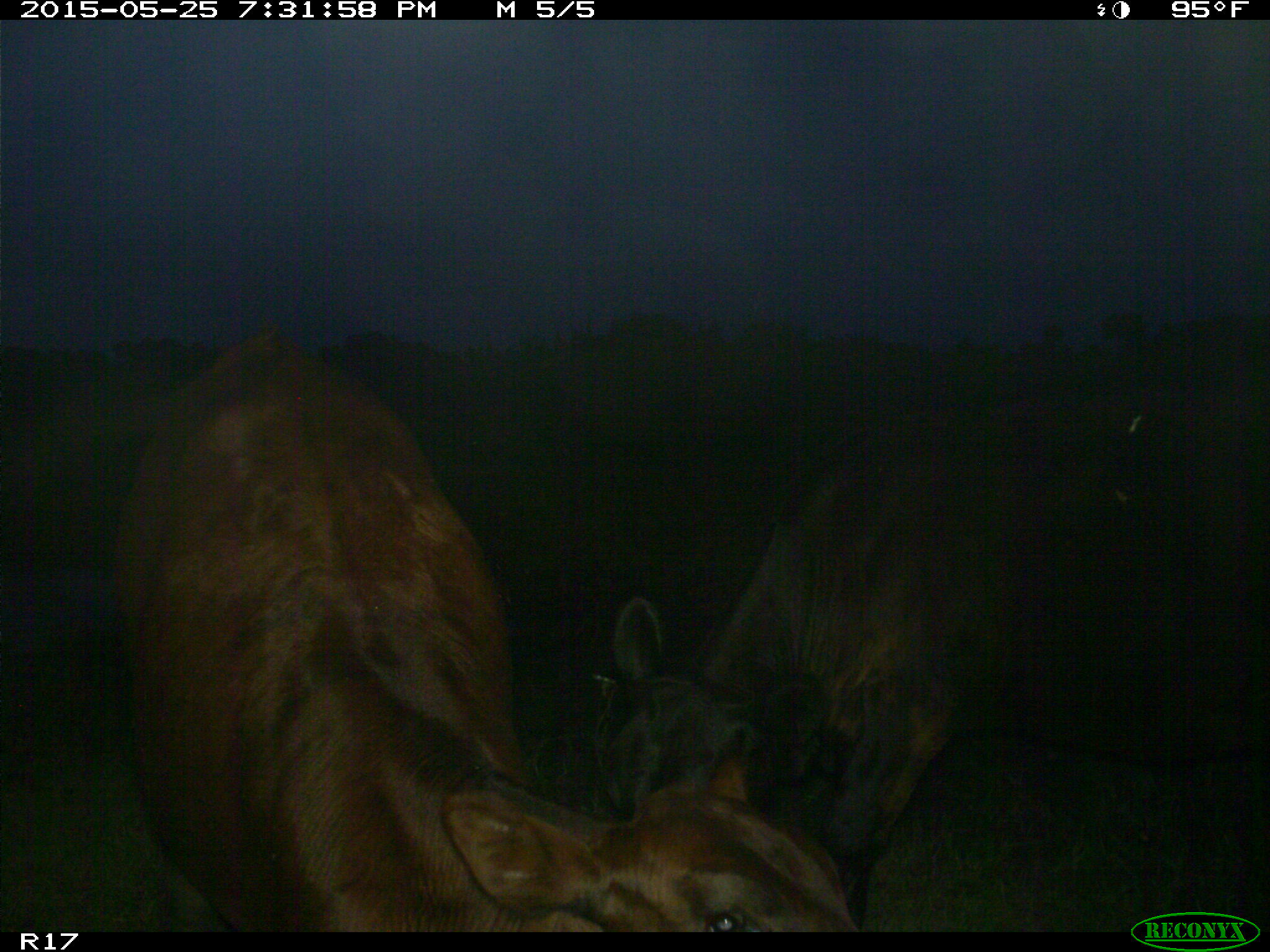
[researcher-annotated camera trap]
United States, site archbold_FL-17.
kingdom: Animalia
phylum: Chordata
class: Mammalia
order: Artiodactyla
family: Bovidae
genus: Bos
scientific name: Bos taurus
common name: domestic cow